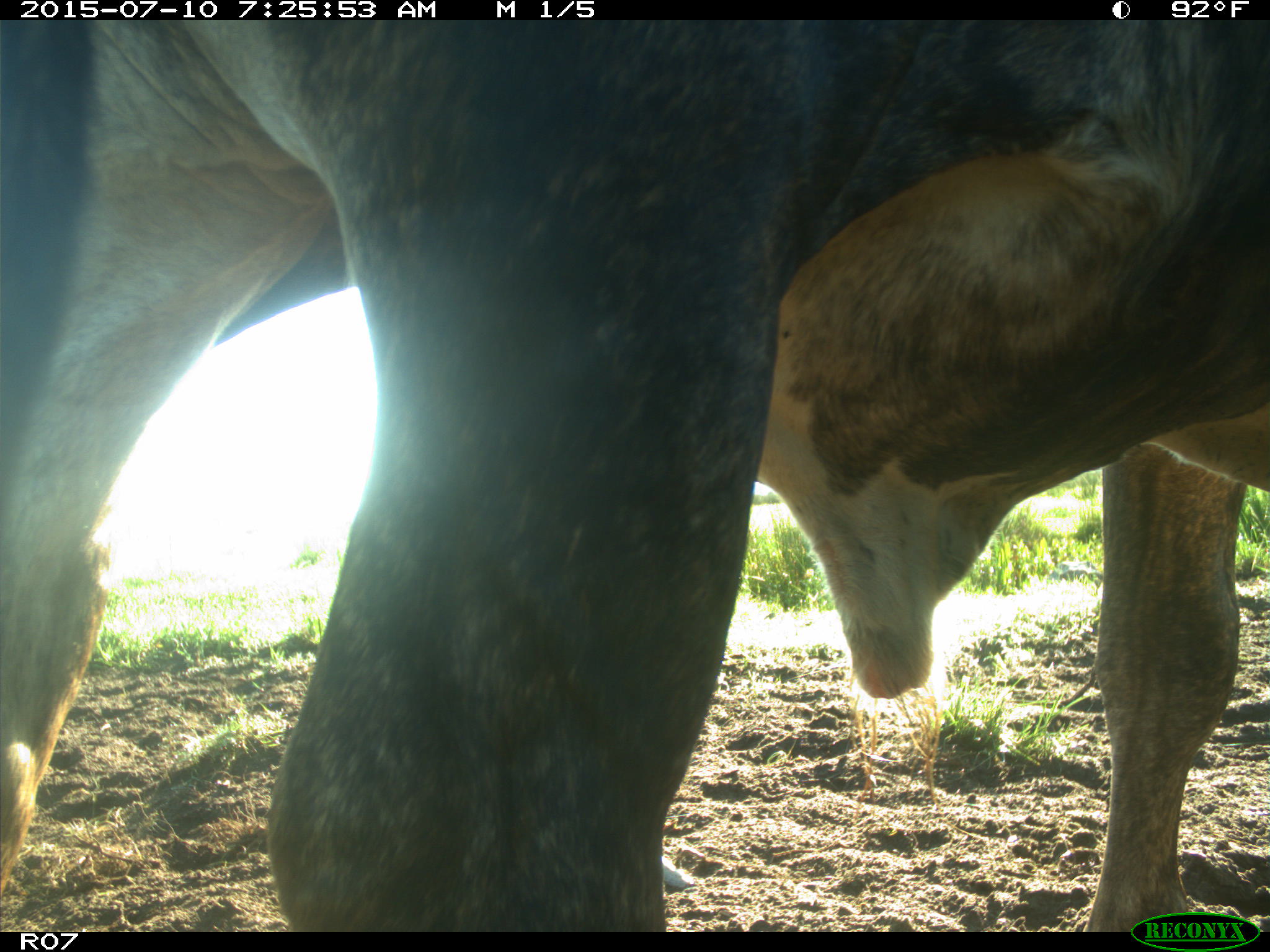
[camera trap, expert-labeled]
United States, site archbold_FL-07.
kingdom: Animalia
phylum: Chordata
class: Mammalia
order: Artiodactyla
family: Bovidae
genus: Bos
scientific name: Bos taurus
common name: domestic cow